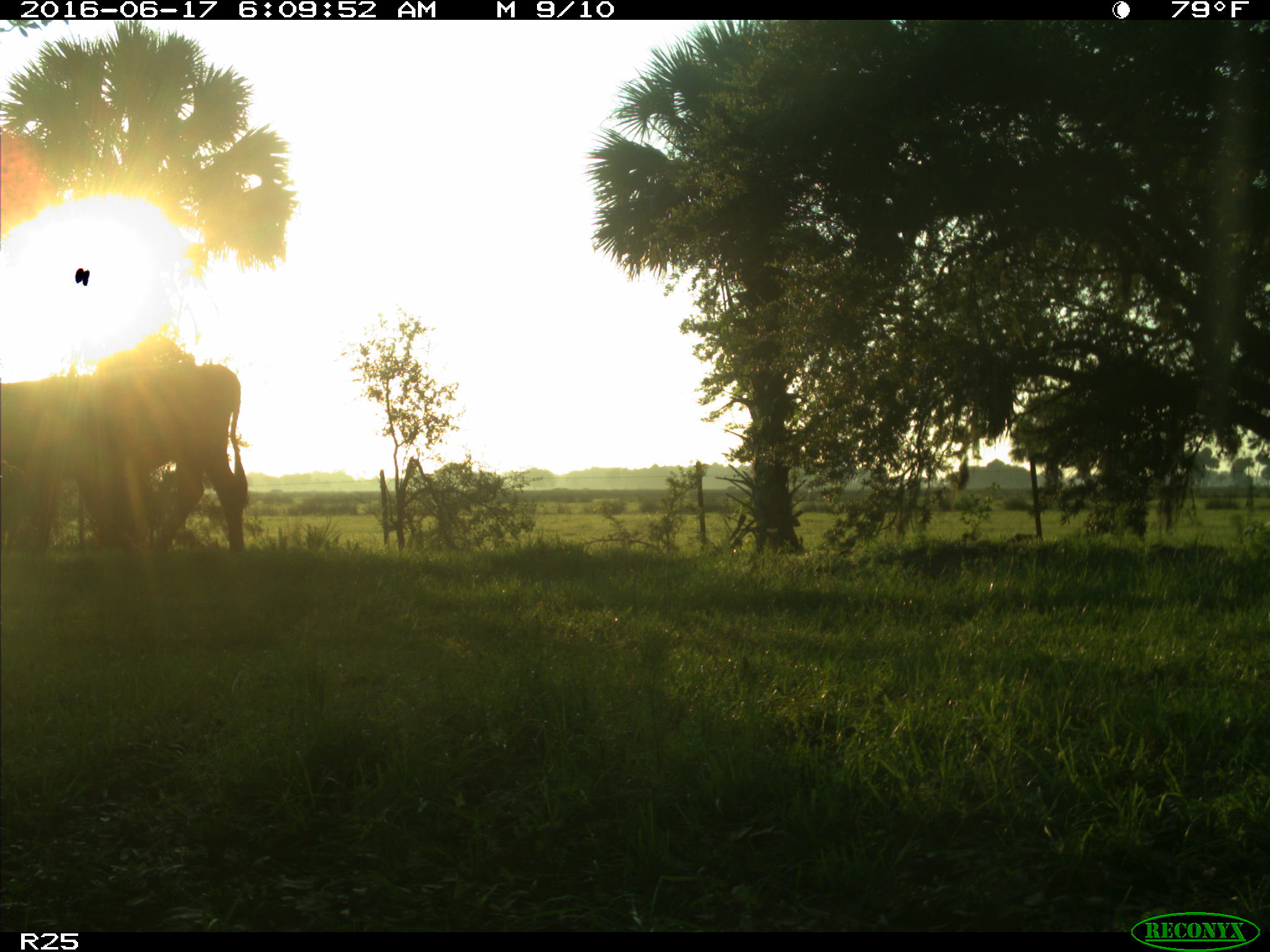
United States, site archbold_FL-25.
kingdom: Animalia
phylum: Chordata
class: Mammalia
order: Artiodactyla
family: Bovidae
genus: Bos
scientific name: Bos taurus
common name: domestic cow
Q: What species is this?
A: Bos taurus (domestic cow).